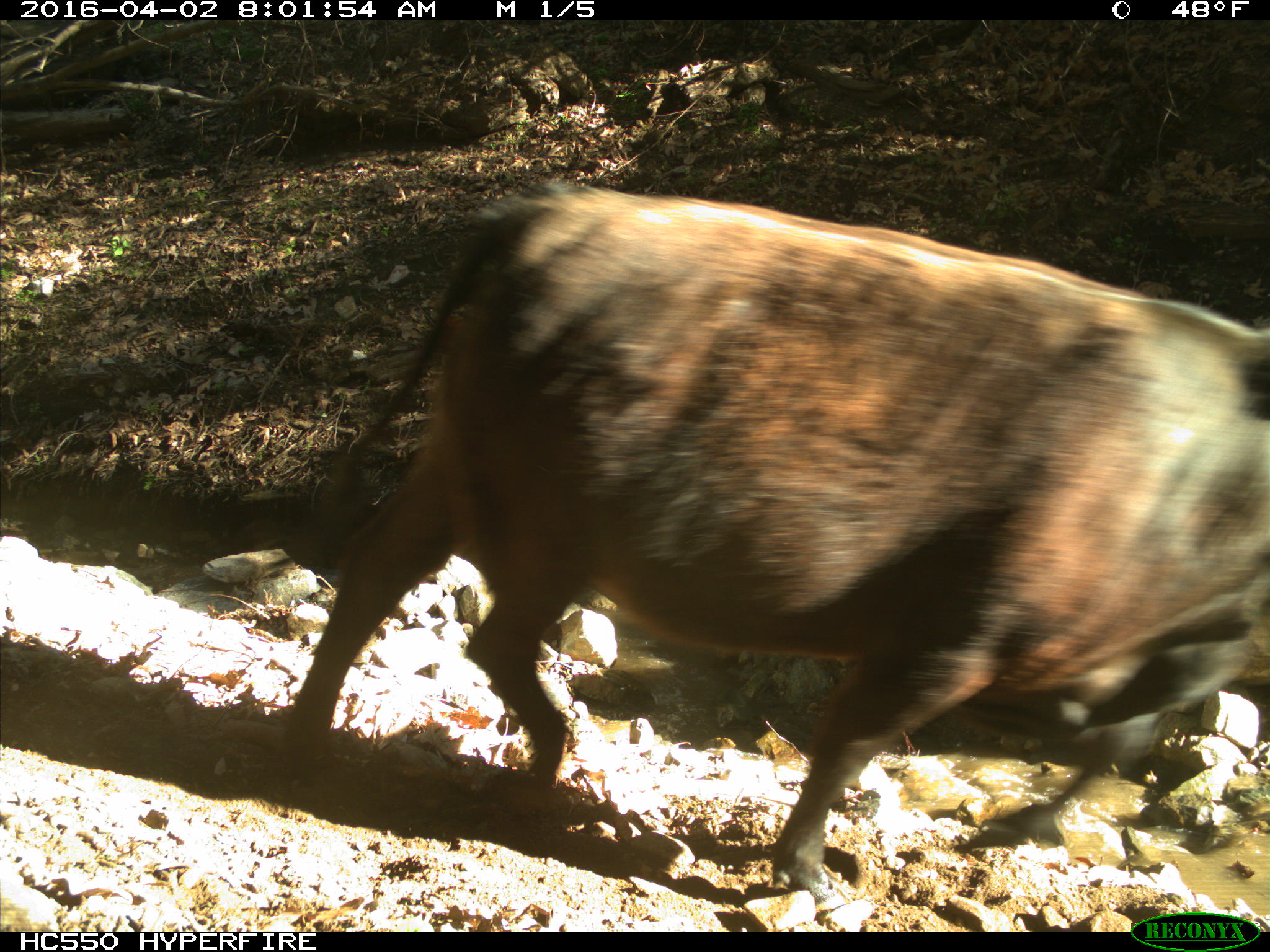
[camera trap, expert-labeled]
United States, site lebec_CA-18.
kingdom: Animalia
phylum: Chordata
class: Mammalia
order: Artiodactyla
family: Bovidae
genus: Bos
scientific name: Bos taurus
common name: domestic cow